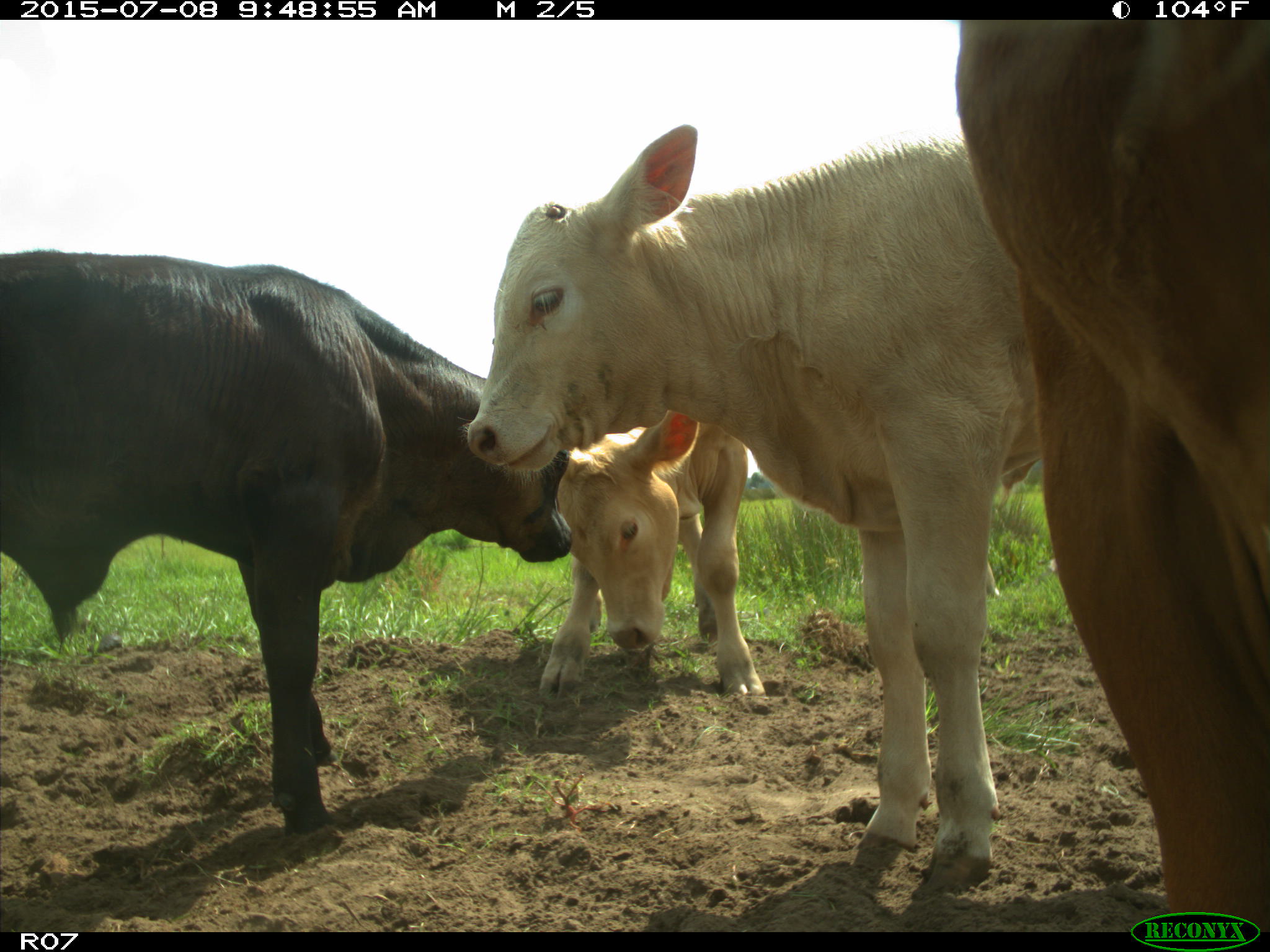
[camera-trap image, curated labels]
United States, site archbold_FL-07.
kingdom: Animalia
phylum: Chordata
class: Mammalia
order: Artiodactyla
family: Bovidae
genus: Bos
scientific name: Bos taurus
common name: domestic cow